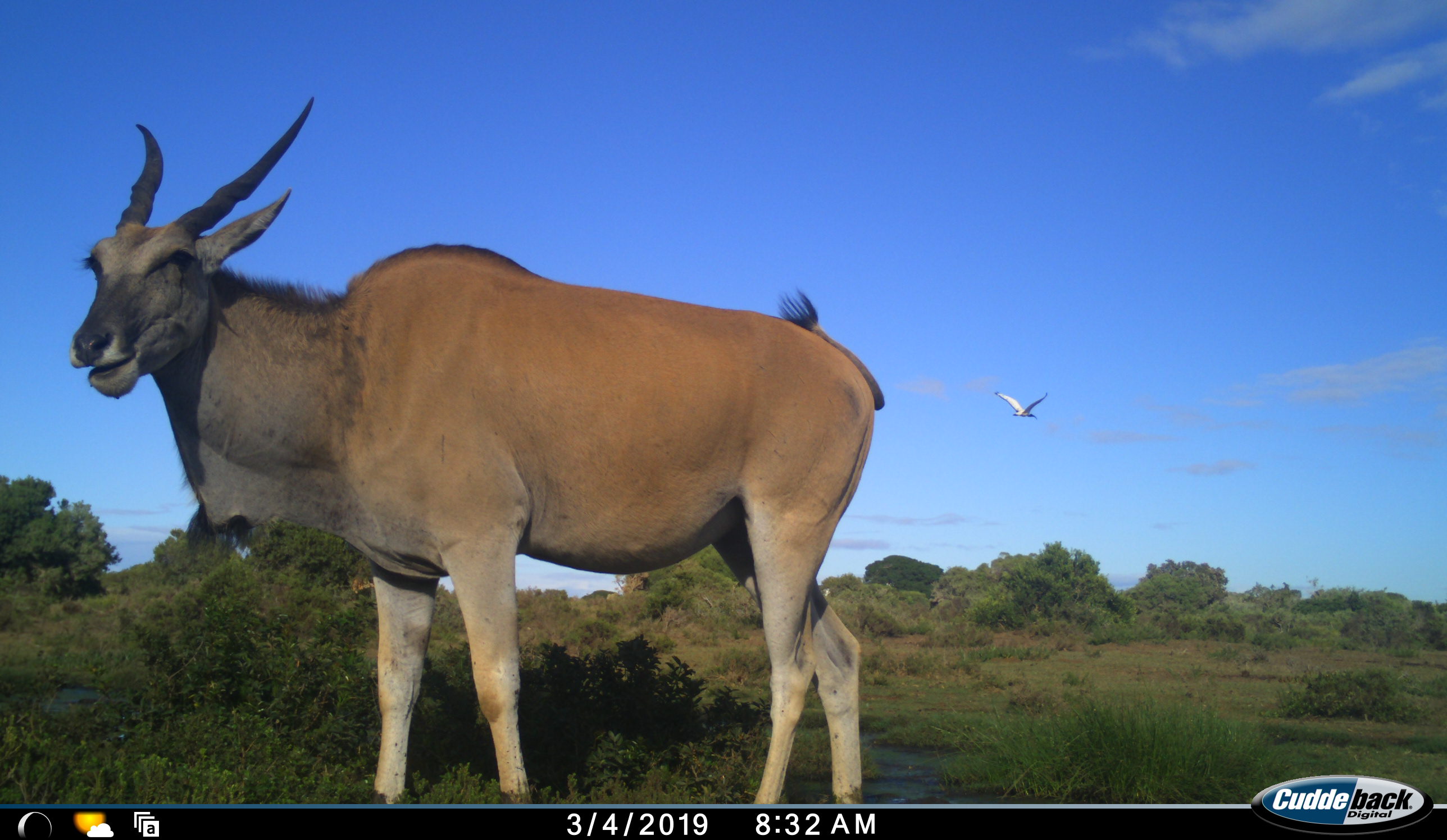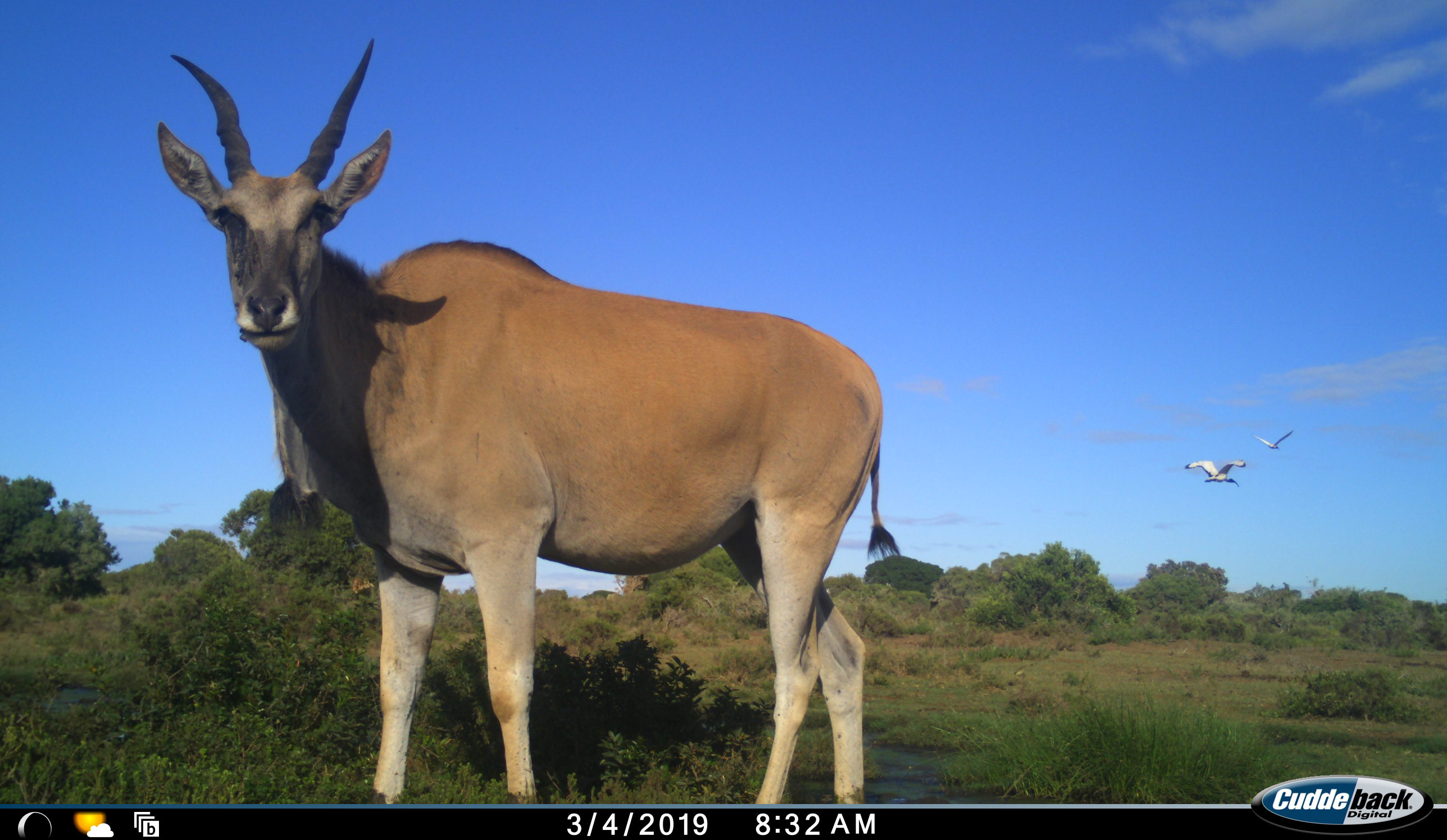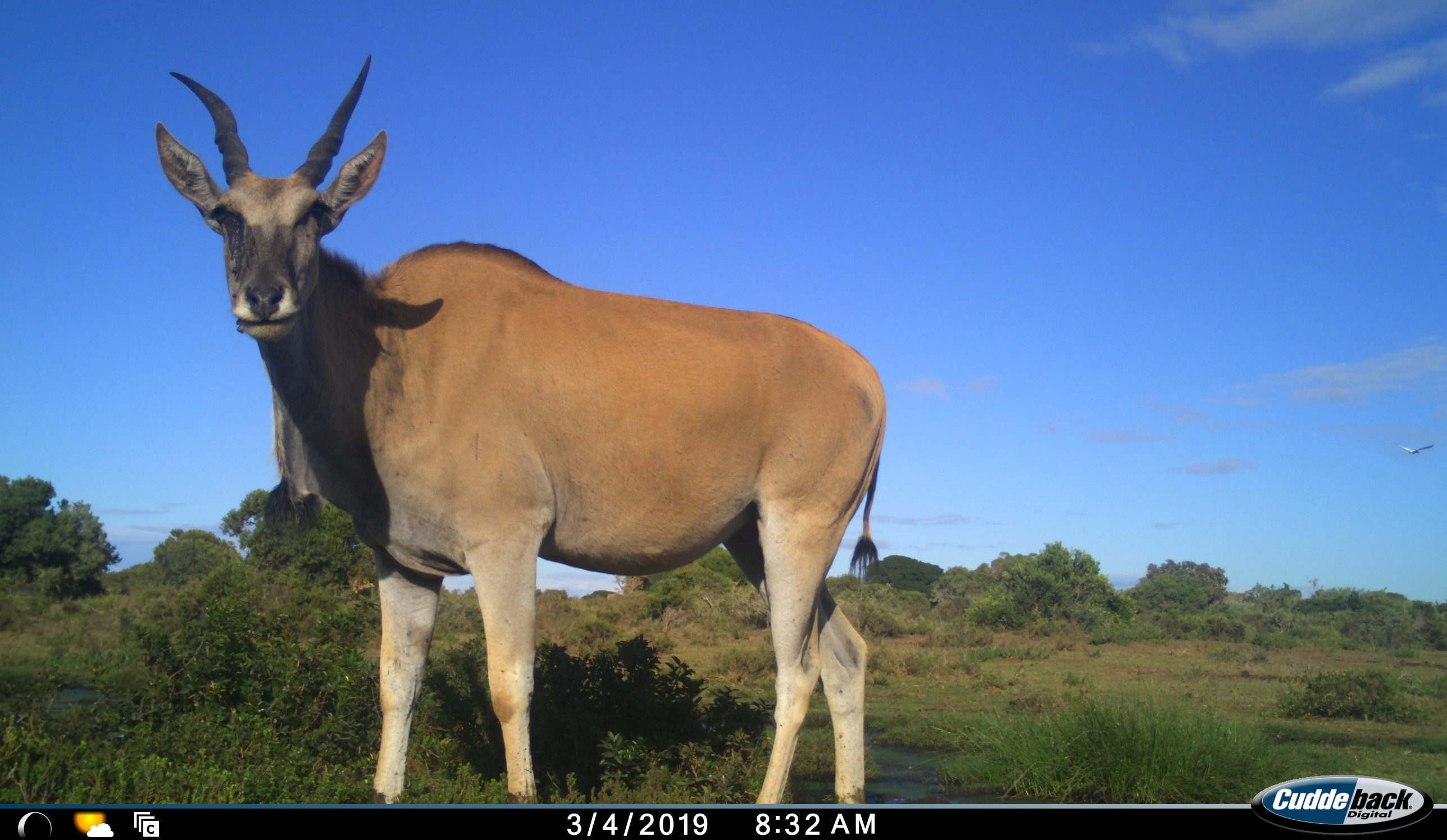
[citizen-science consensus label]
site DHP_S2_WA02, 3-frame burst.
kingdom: Animalia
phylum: Chordata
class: Mammalia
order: Artiodactyla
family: Bovidae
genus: Tragelaphus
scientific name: Tragelaphus oryx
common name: eland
Eland (Tragelaphus oryx), count 1. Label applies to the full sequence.